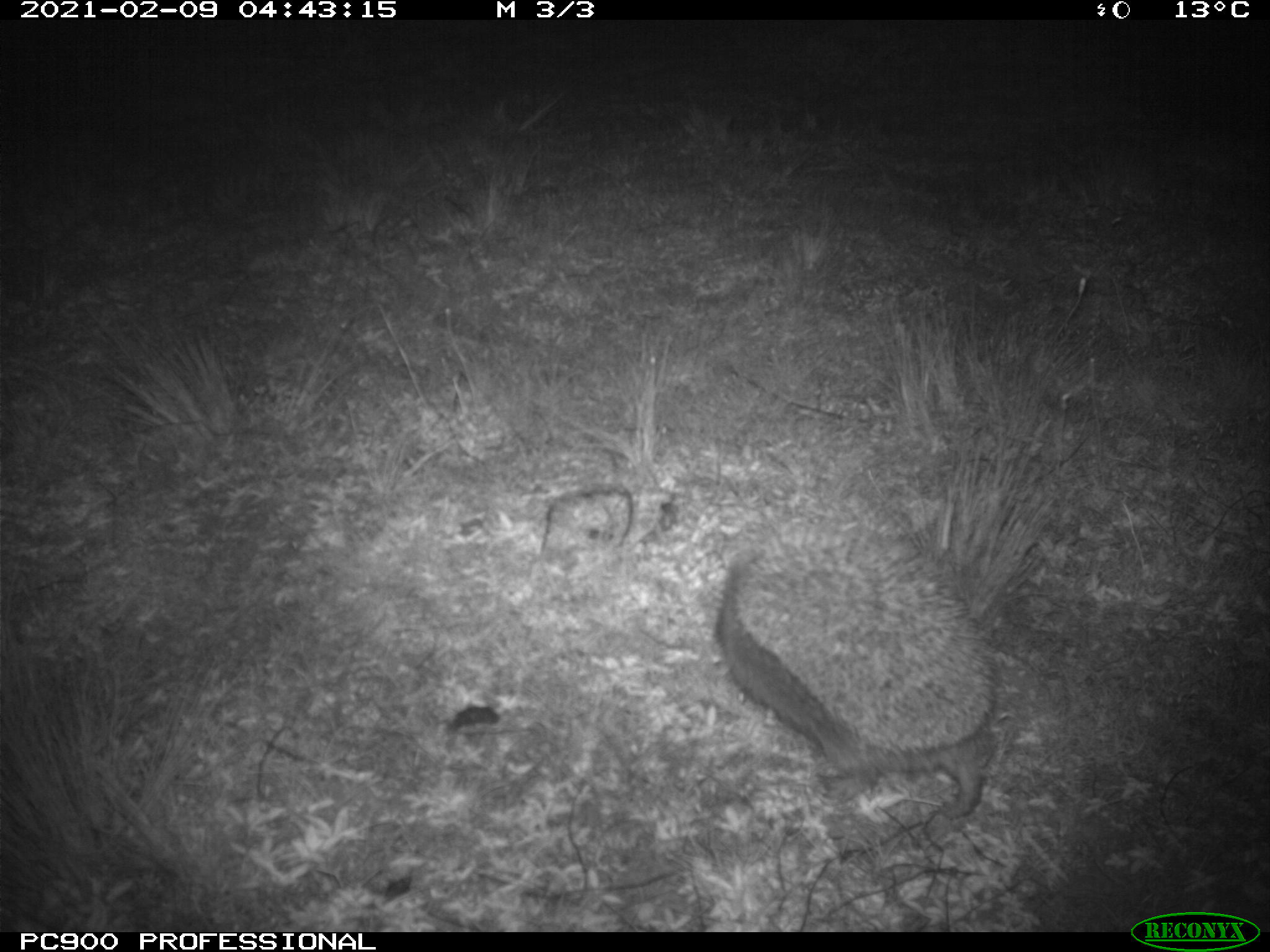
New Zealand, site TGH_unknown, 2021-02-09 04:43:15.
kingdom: Animalia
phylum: Chordata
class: Mammalia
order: Eulipotyphla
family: Erinaceidae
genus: Erinaceus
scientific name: Erinaceus europaeus europaeus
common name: european hedgehog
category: hedgehog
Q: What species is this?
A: Hedgehog (european hedgehog) (Erinaceus europaeus europaeus).